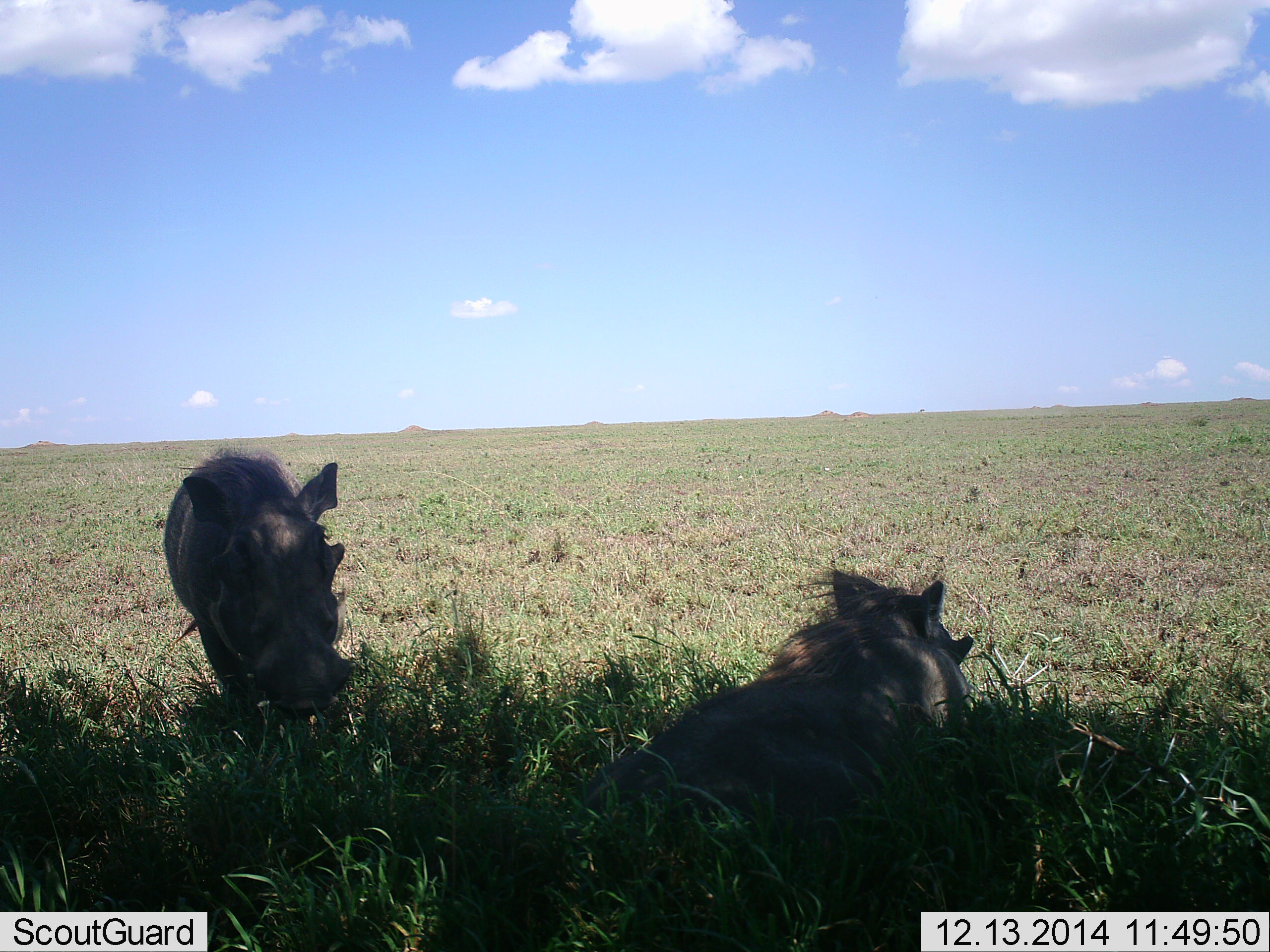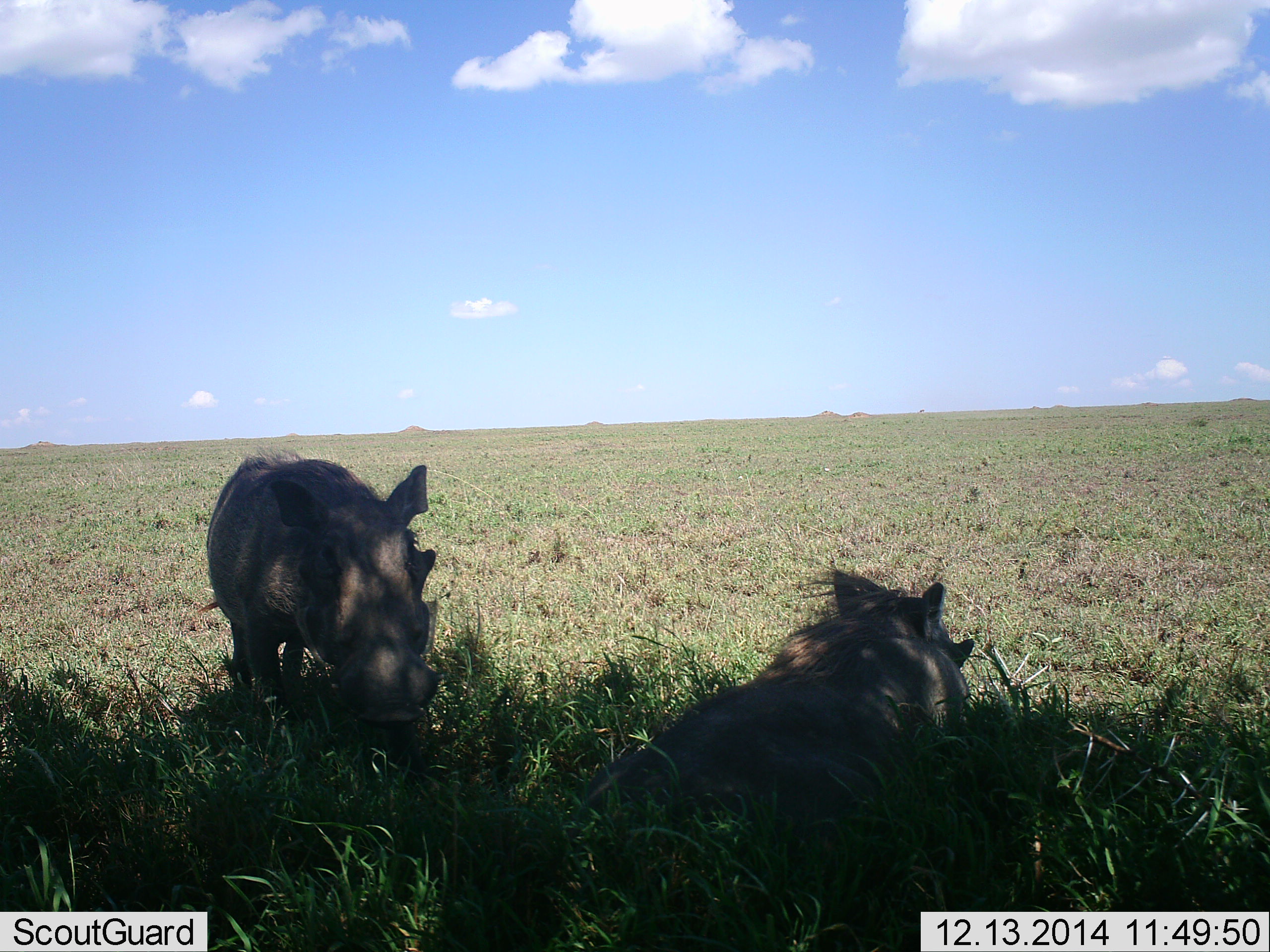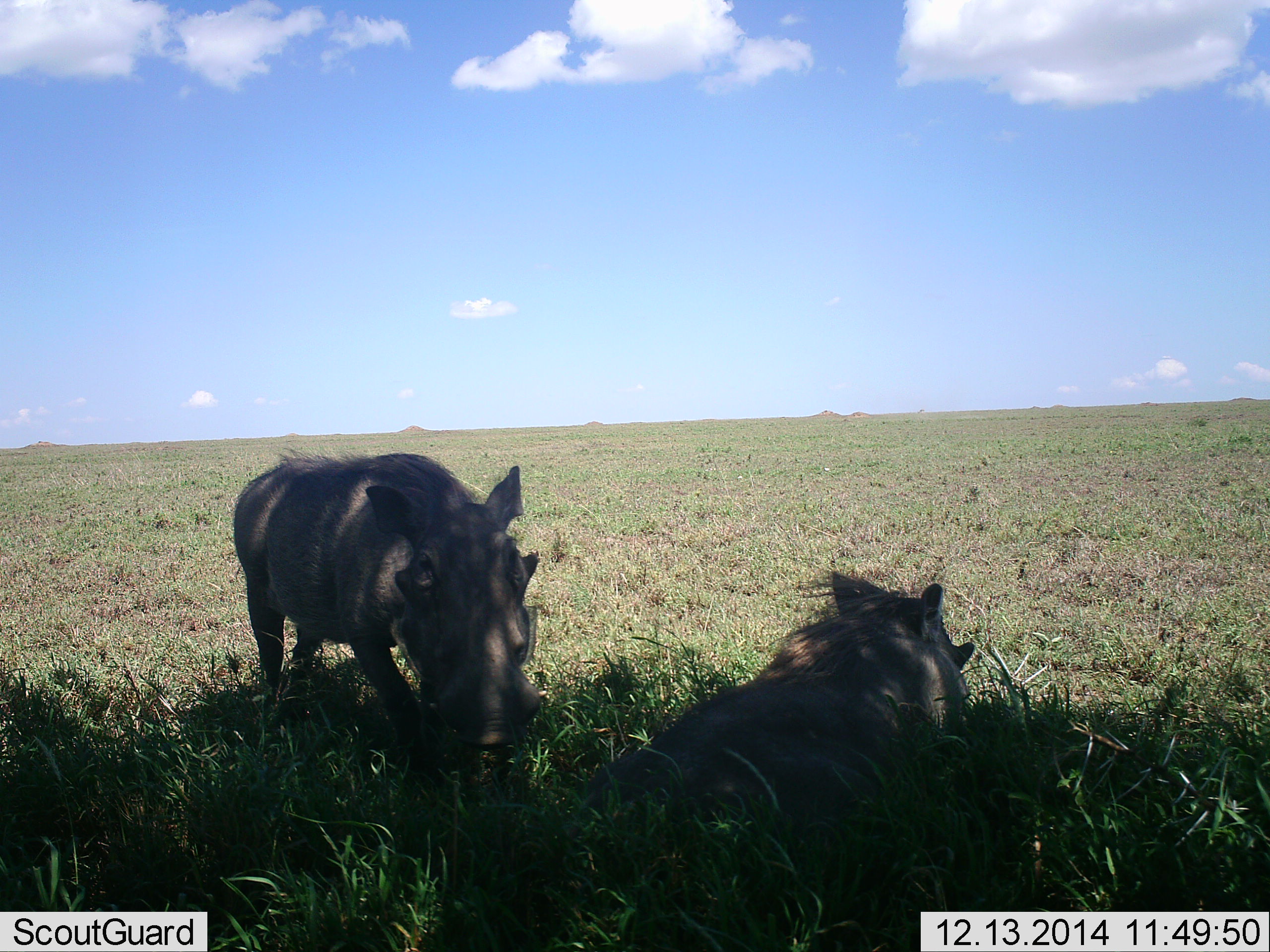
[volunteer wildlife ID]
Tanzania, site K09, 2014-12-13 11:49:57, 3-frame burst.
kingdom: Animalia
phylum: Chordata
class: Mammalia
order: Artiodactyla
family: Suidae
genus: Phacochoerus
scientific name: Phacochoerus africanus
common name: warthog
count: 2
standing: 40%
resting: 100%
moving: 40%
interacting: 0%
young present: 0%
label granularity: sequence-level